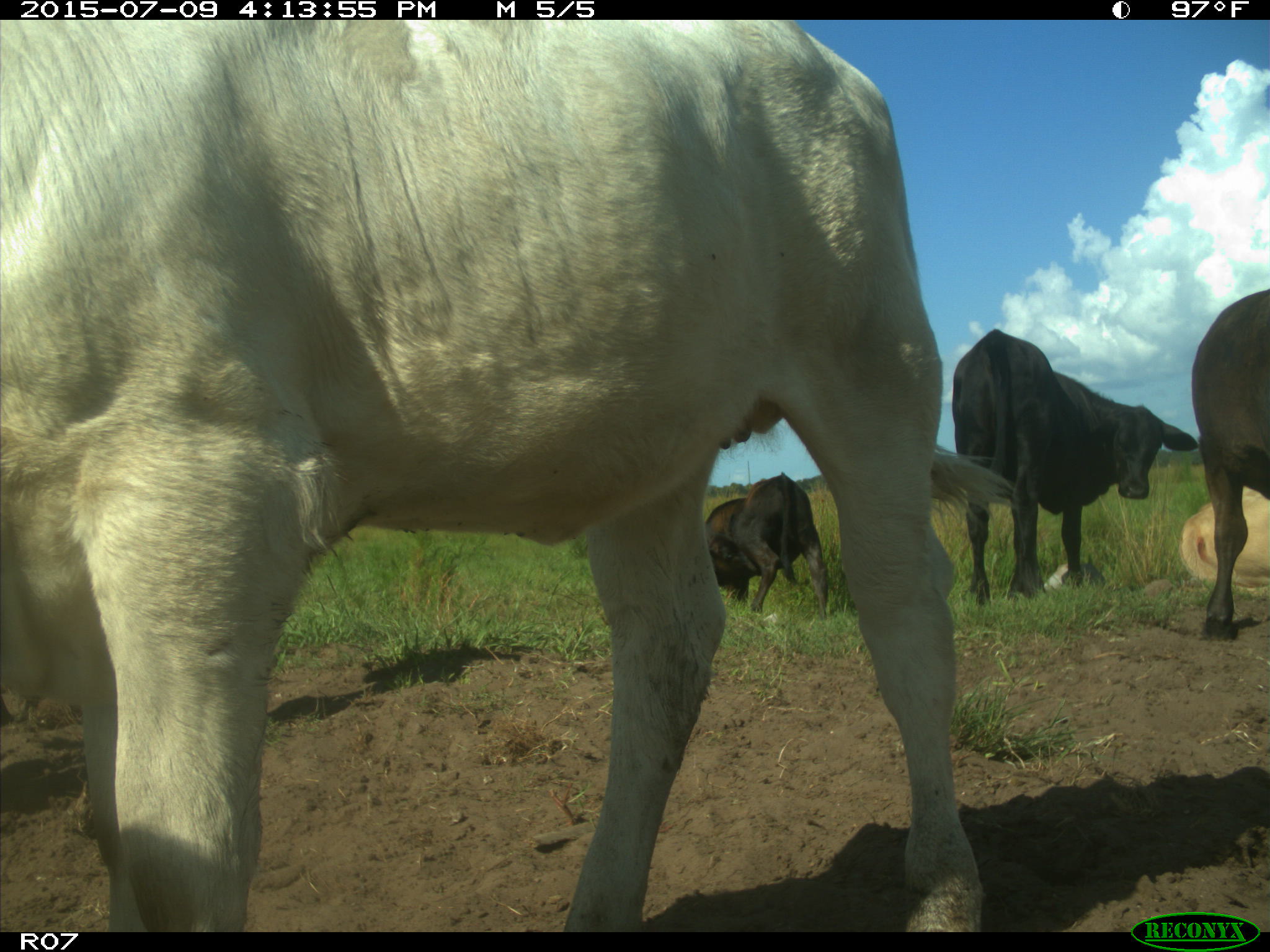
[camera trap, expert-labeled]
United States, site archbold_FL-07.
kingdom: Animalia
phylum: Chordata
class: Mammalia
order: Artiodactyla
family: Bovidae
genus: Bos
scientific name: Bos taurus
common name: domestic cow